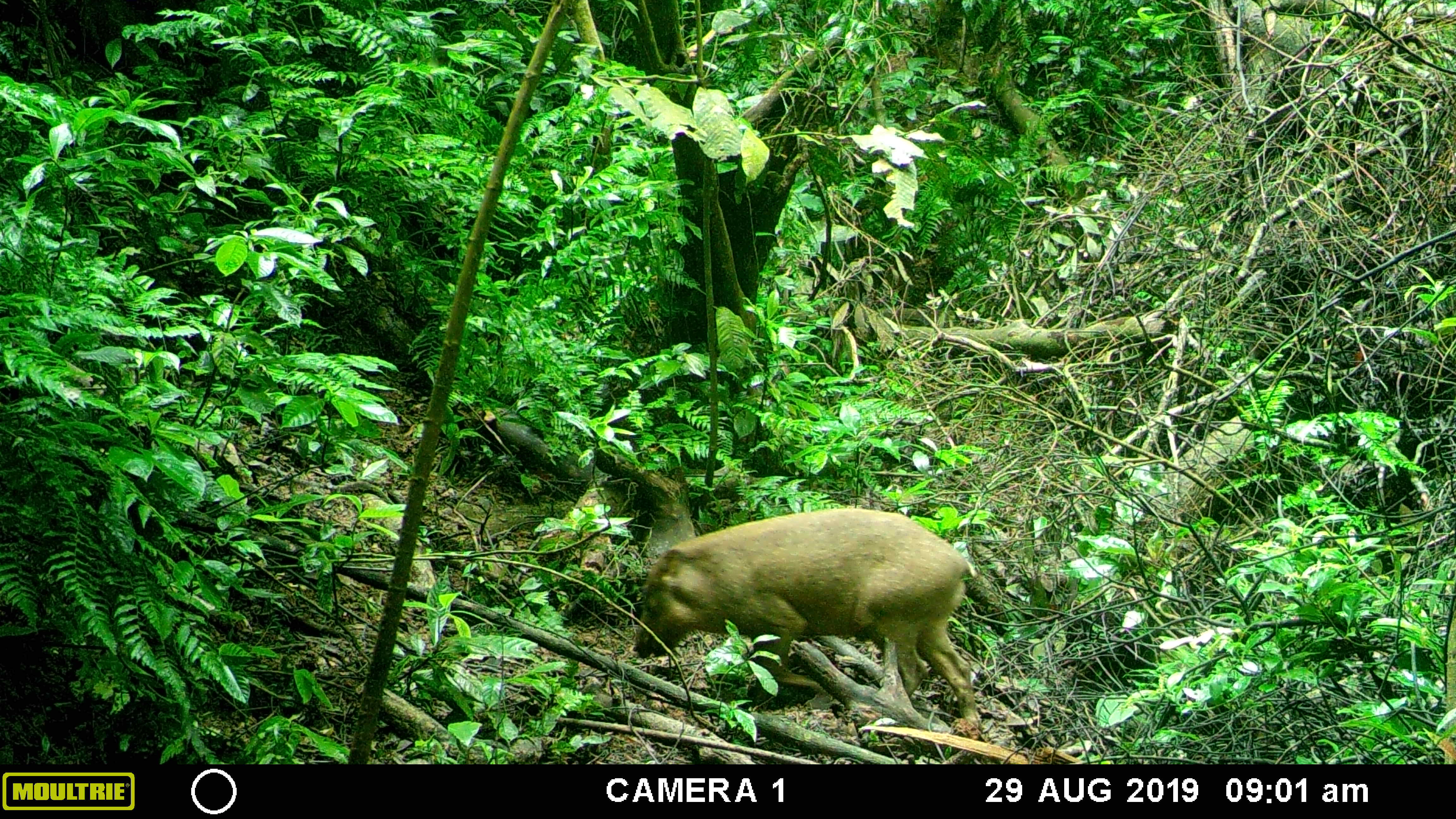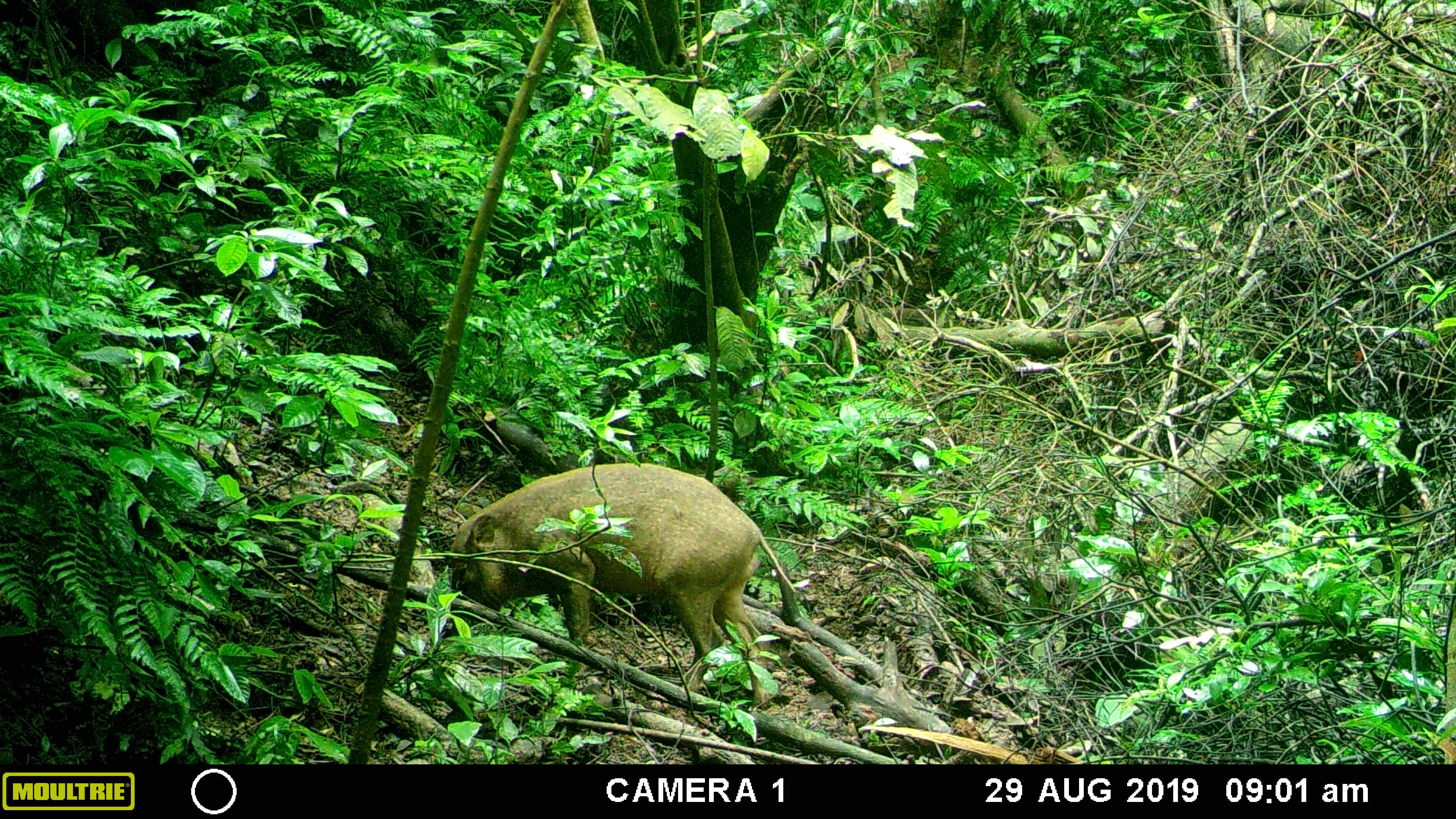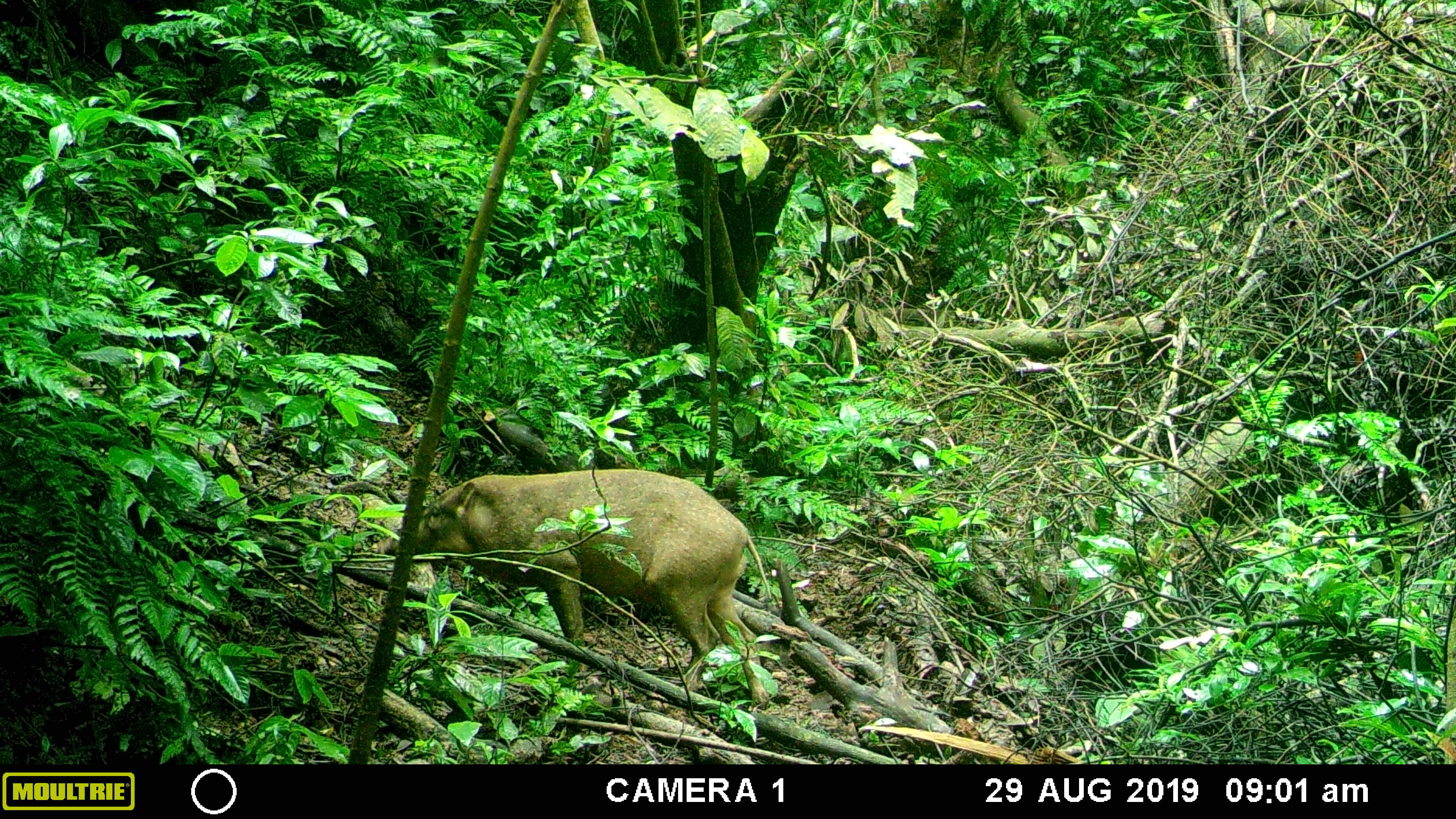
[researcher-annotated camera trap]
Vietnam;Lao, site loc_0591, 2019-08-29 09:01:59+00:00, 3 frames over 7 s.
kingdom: Animalia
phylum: Chordata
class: Mammalia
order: Artiodactyla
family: Suidae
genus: Sus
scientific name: Sus scrofa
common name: eurasian wild pig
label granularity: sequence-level